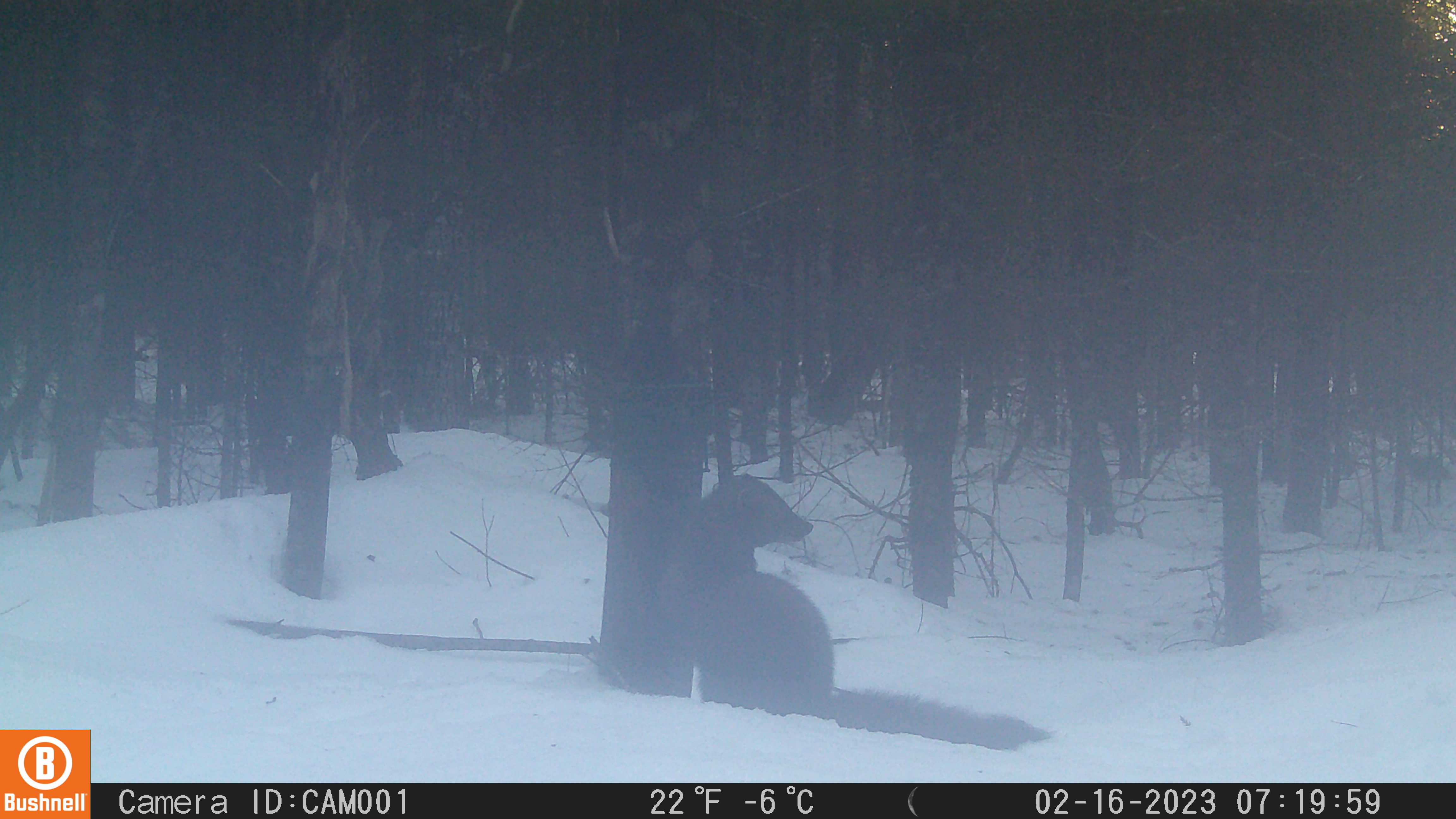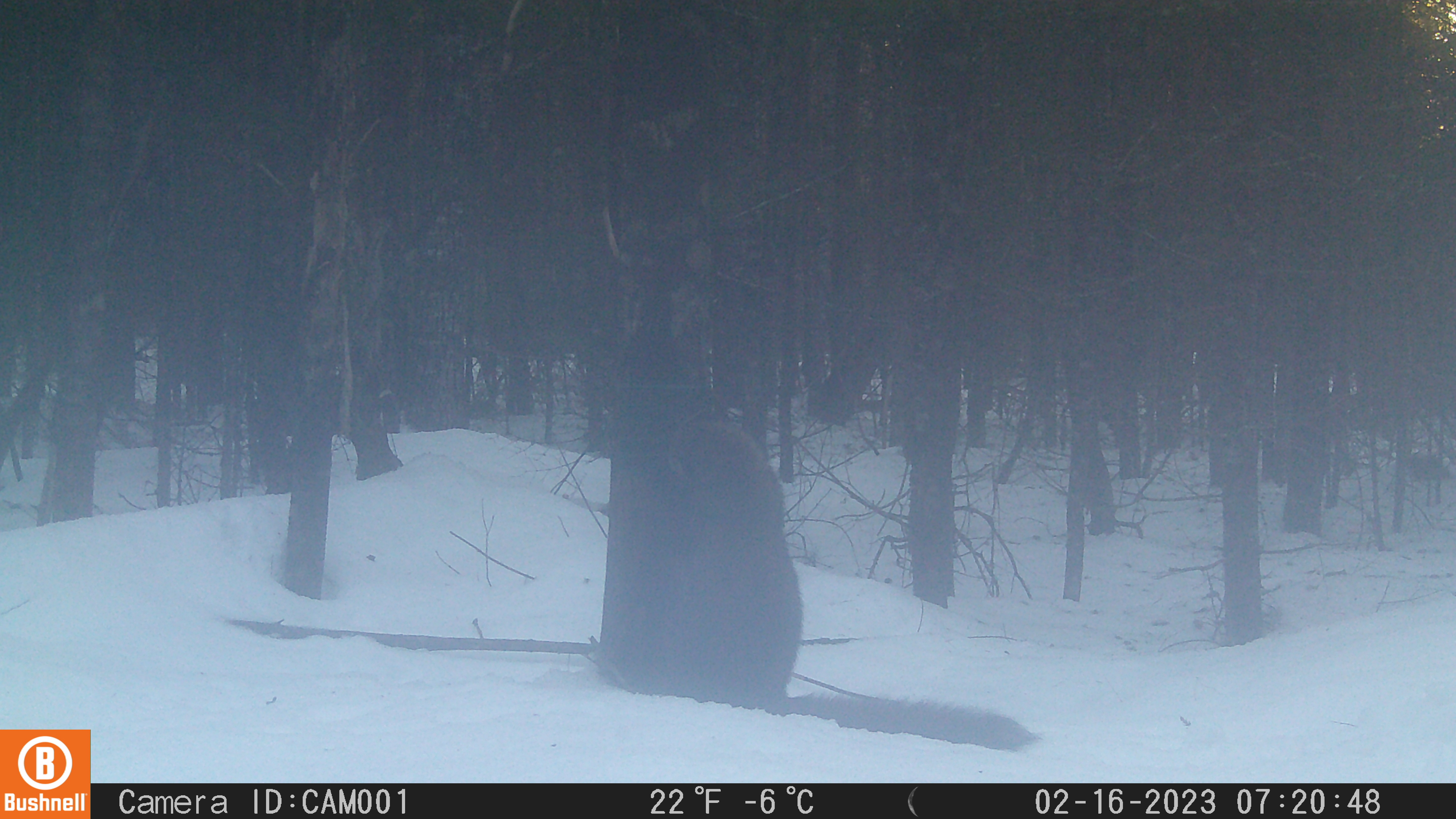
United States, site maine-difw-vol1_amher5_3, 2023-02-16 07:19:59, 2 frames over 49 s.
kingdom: Animalia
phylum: Chordata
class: Mammalia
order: Carnivora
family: Mustelidae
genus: Pekania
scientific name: Pekania pennanti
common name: fisher